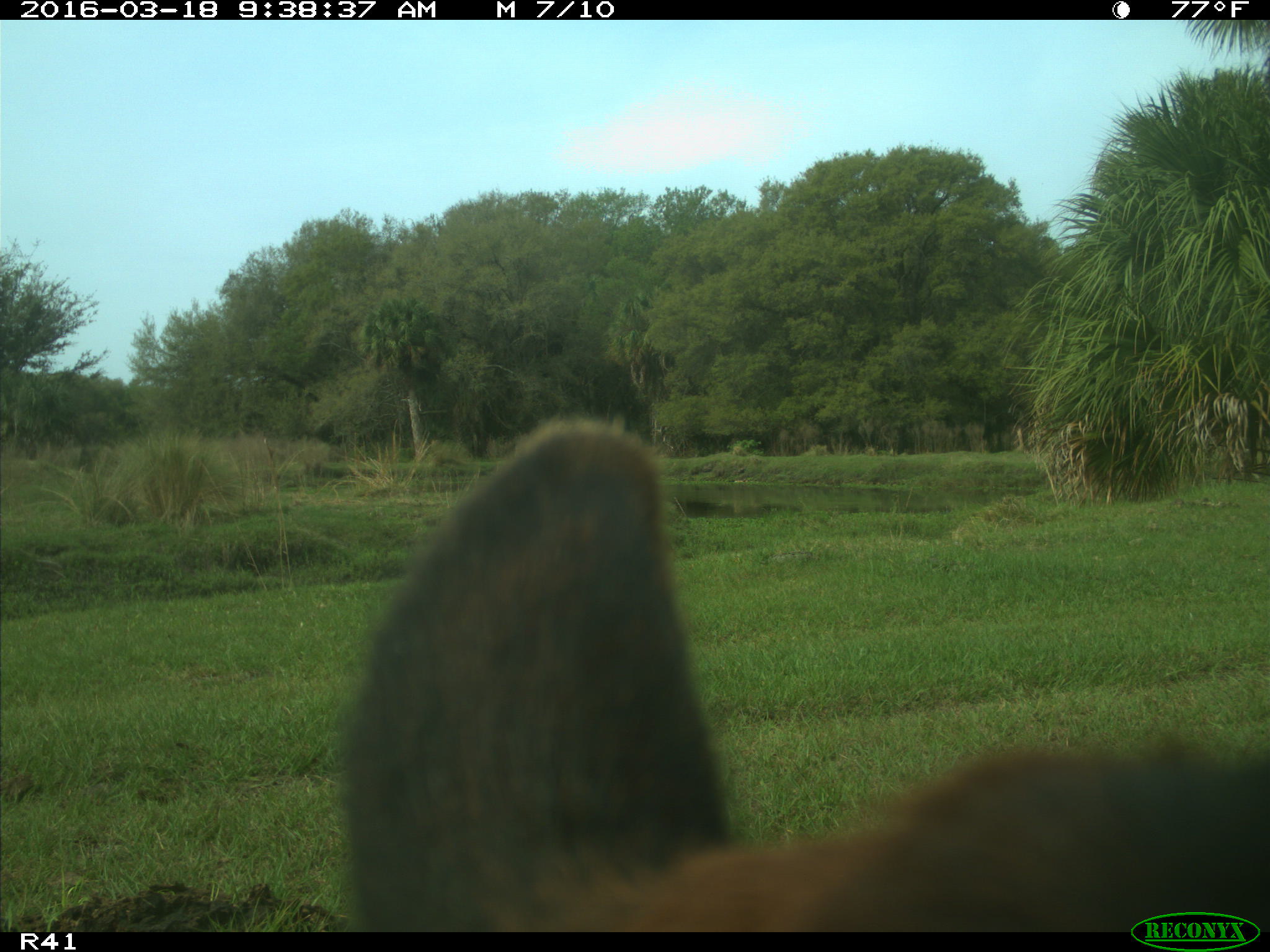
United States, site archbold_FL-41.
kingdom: Animalia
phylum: Chordata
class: Mammalia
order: Artiodactyla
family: Bovidae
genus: Bos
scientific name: Bos taurus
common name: domestic cow